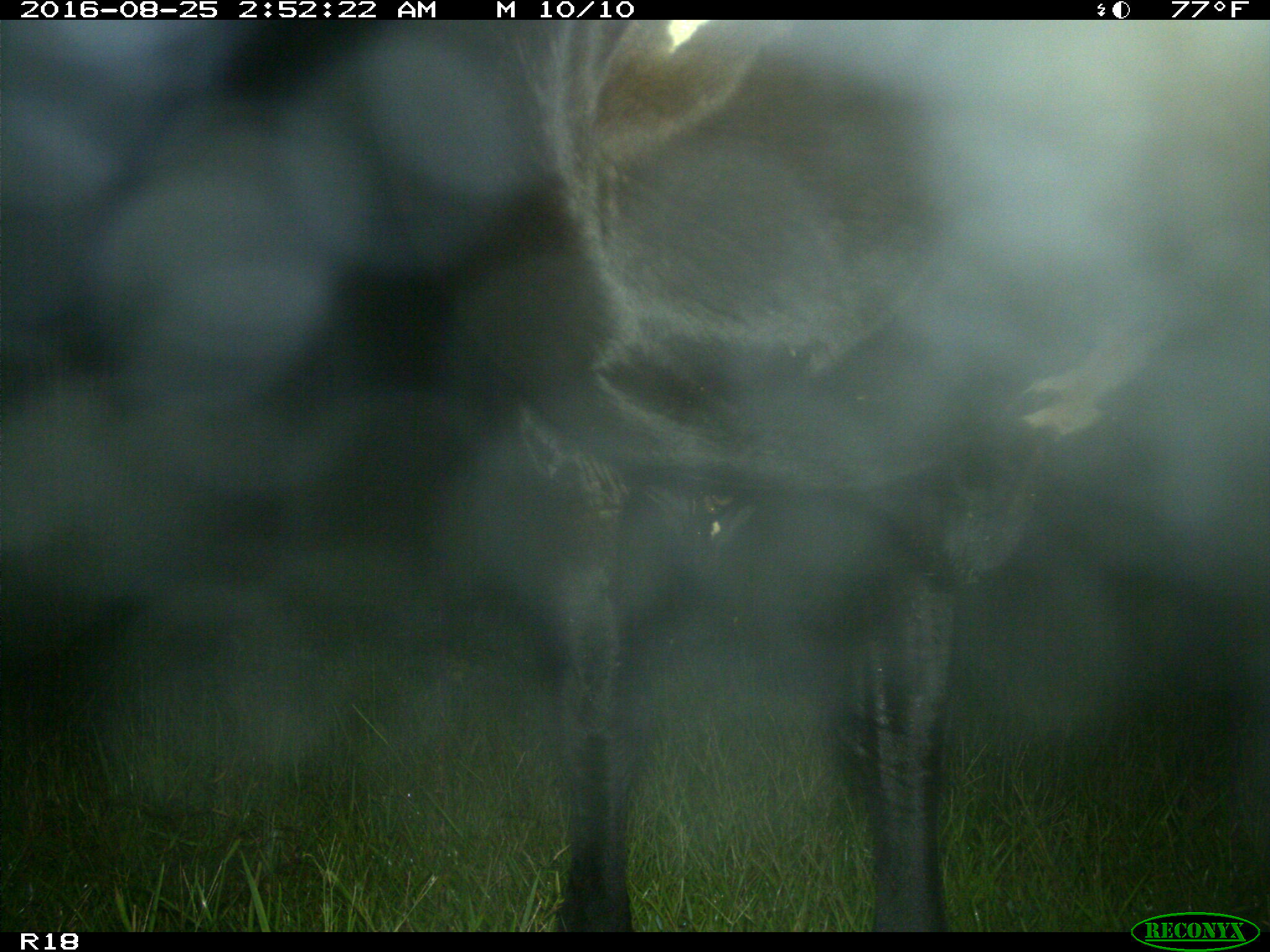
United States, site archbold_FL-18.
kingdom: Animalia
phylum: Chordata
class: Mammalia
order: Artiodactyla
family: Bovidae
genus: Bos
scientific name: Bos taurus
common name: domestic cow